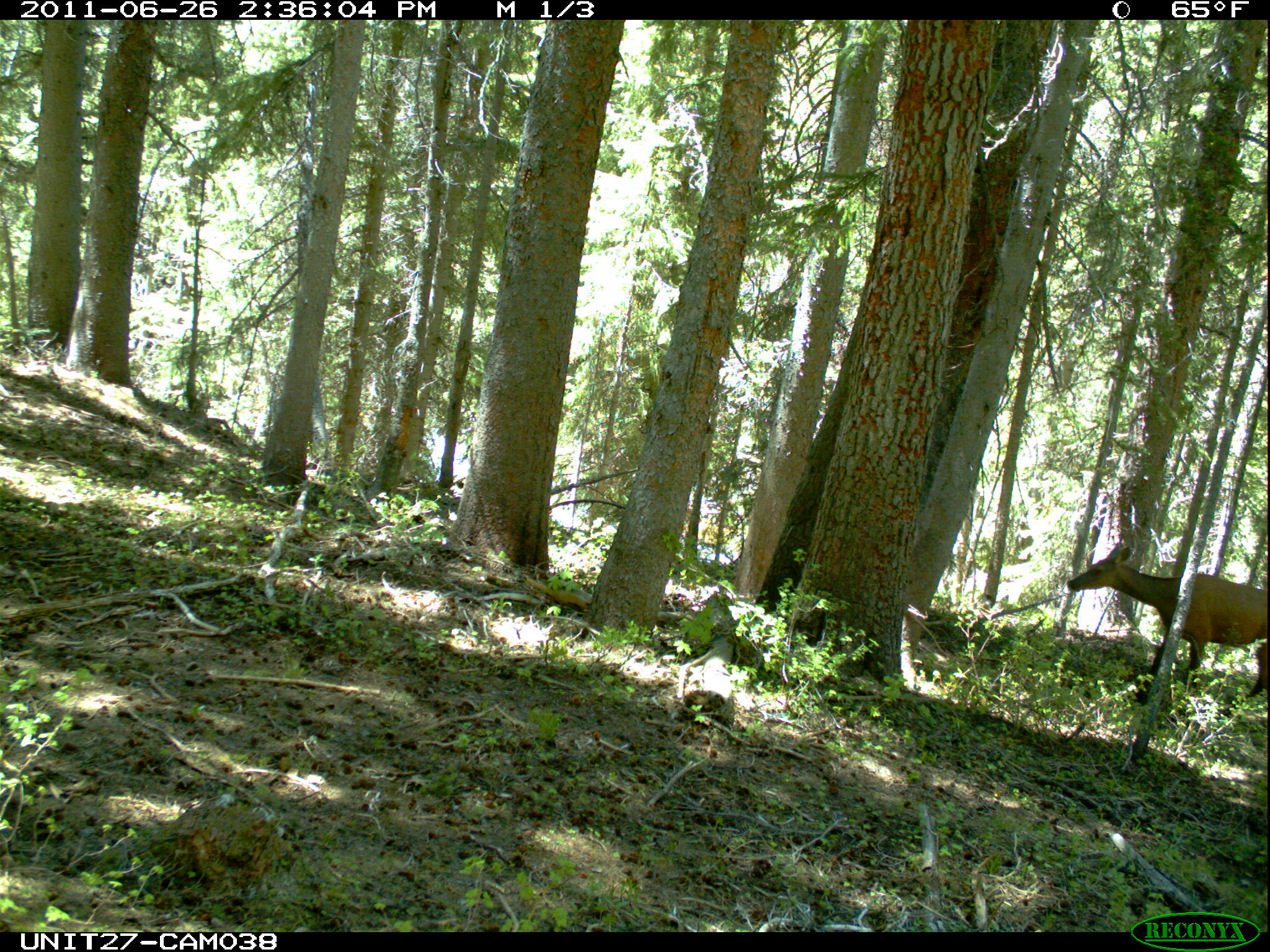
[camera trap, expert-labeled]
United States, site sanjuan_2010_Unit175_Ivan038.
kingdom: Animalia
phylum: Chordata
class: Mammalia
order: Artiodactyla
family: Cervidae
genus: Cervus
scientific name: Cervus elaphus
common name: red deer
Cervus elaphus (red deer).